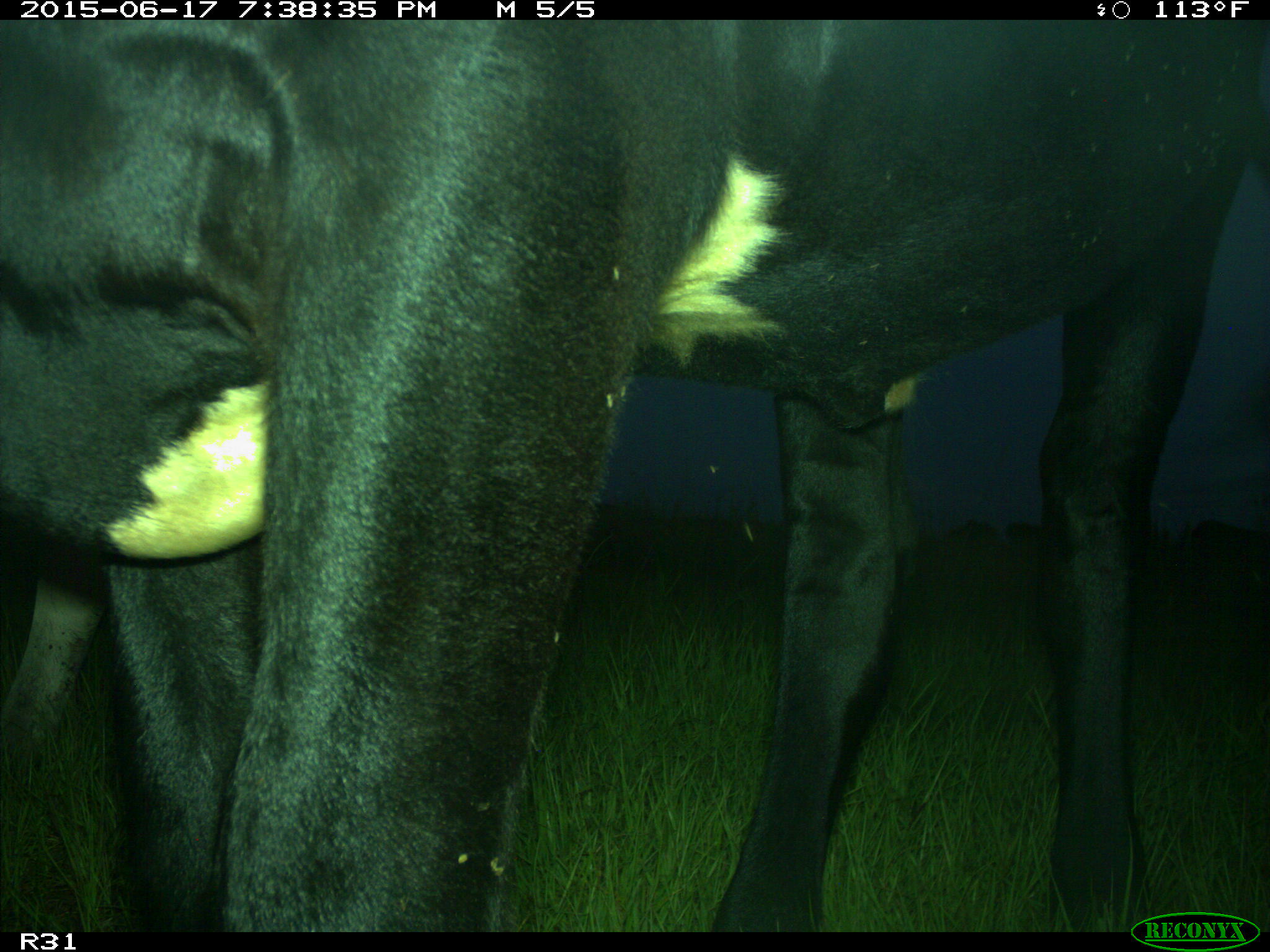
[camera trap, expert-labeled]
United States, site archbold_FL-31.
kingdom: Animalia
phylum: Chordata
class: Mammalia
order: Artiodactyla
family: Bovidae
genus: Bos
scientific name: Bos taurus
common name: domestic cow